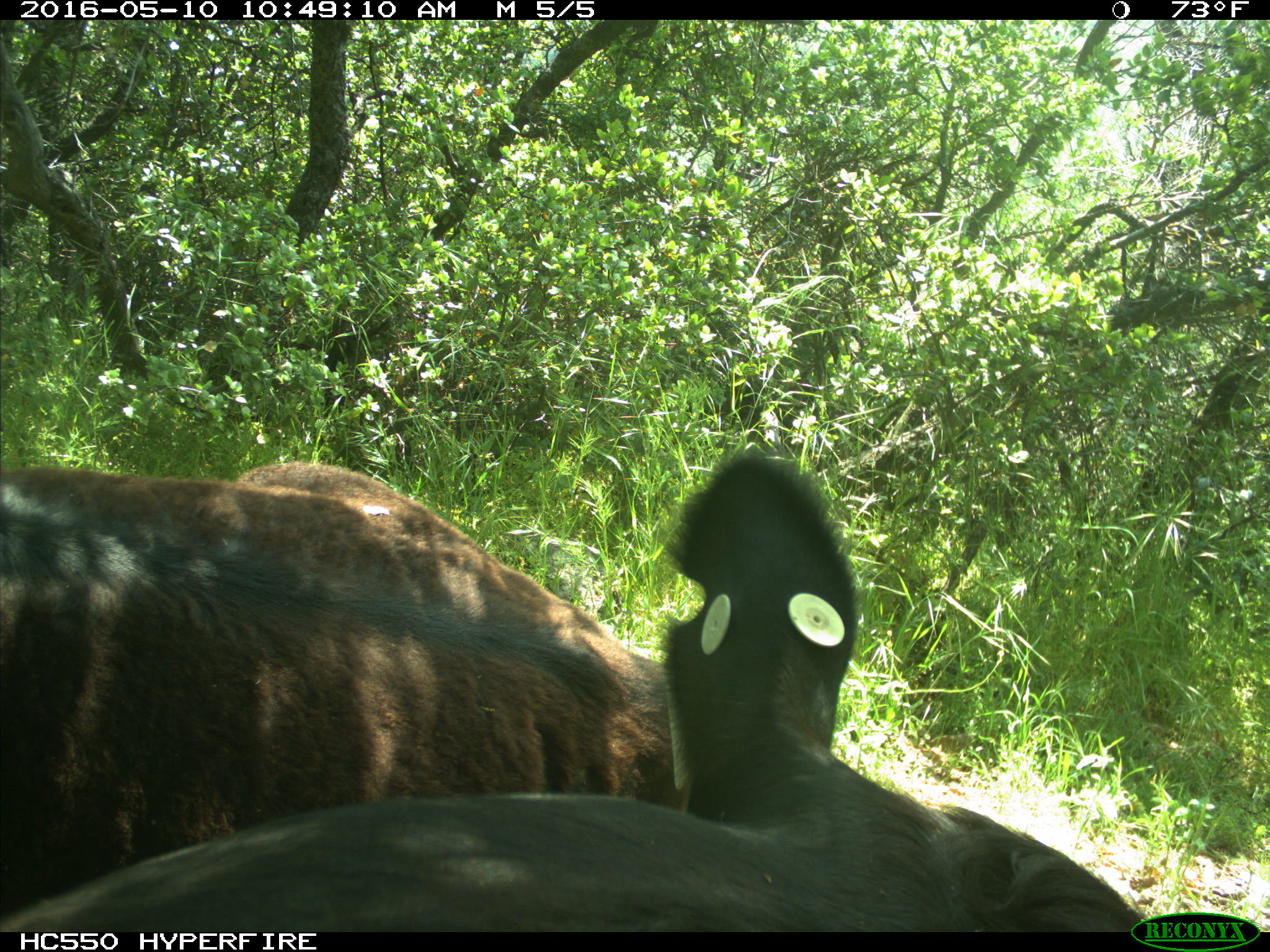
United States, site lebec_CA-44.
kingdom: Animalia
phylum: Chordata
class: Mammalia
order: Artiodactyla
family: Bovidae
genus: Bos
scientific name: Bos taurus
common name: domestic cow